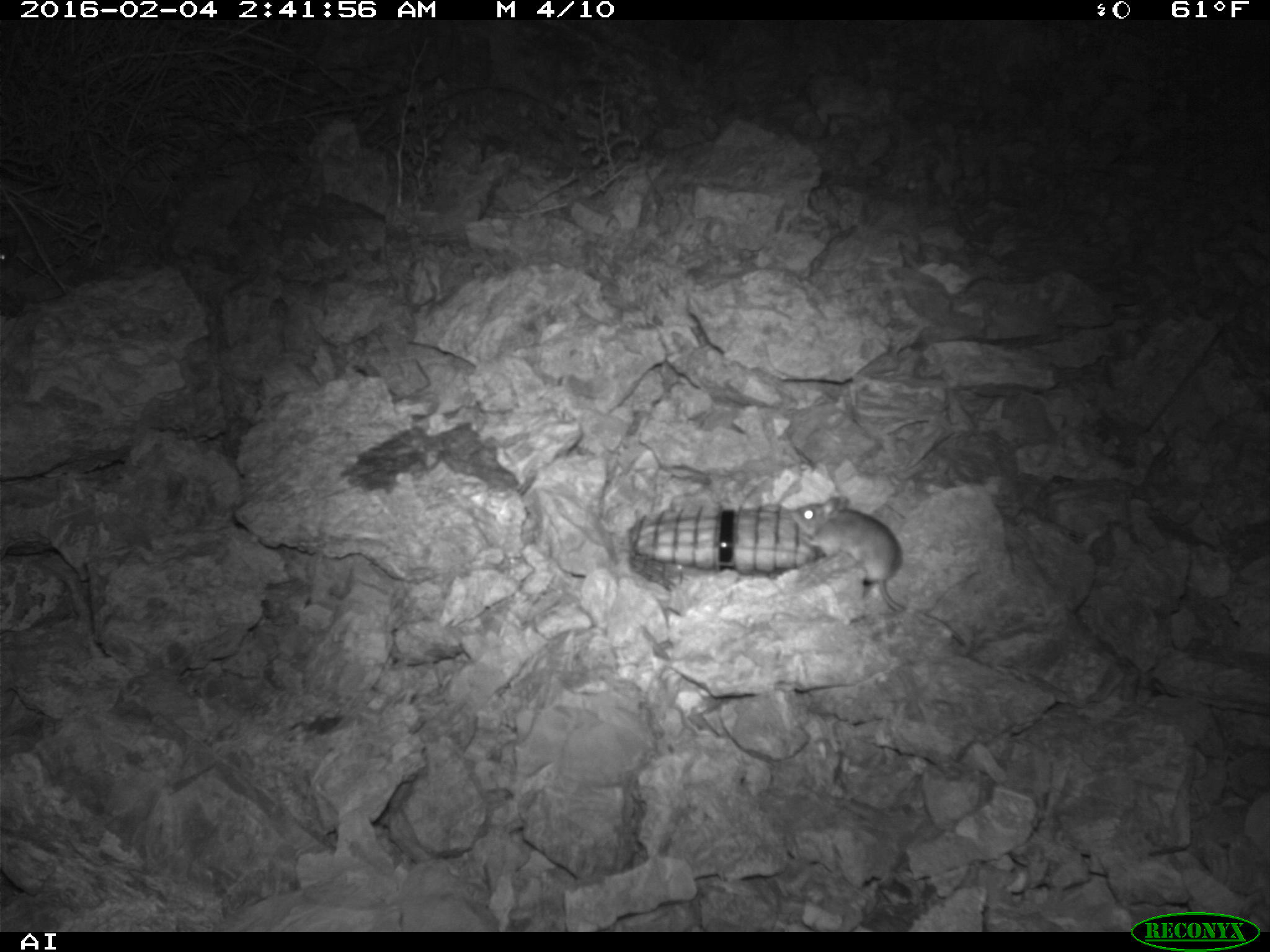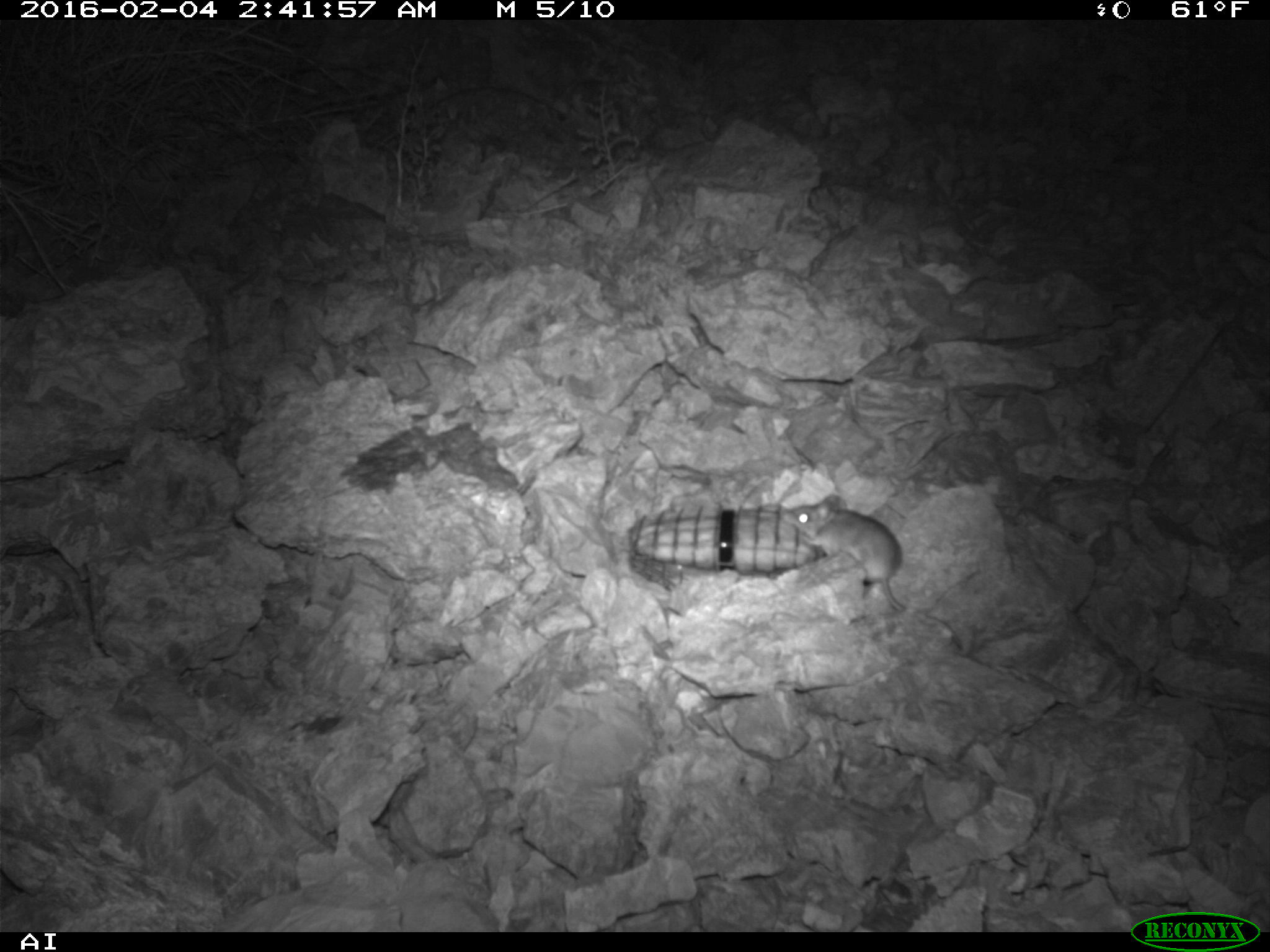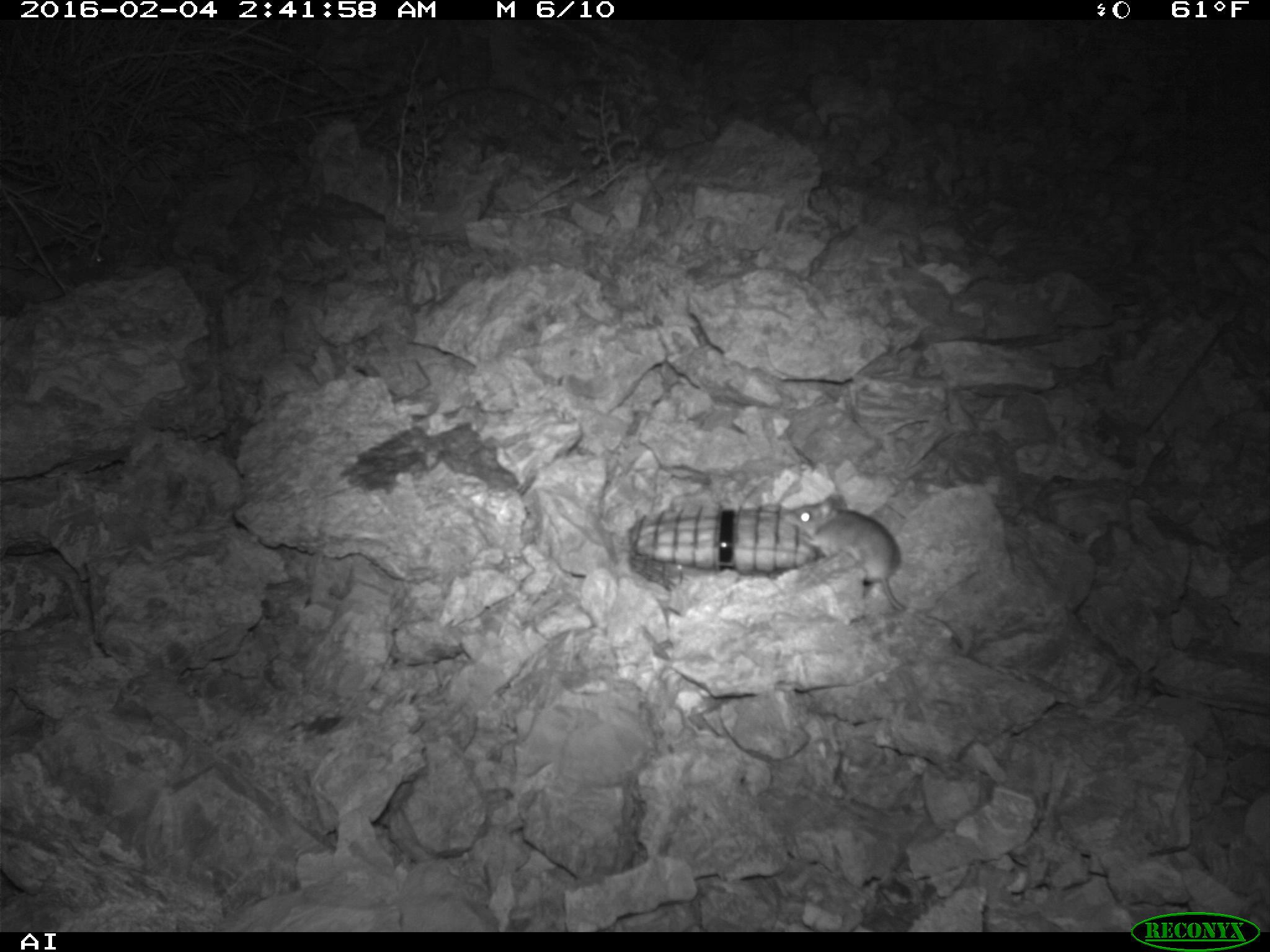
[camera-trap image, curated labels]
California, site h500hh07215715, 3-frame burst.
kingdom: Animalia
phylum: Chordata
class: Mammalia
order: Rodentia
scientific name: Rodentia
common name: rodent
Rodent (Rodentia).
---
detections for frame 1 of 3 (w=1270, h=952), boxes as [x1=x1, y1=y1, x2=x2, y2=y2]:
rodent: [x1=791, y1=497, x2=966, y2=645]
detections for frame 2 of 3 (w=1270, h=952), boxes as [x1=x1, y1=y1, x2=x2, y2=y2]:
rodent: [x1=784, y1=493, x2=908, y2=612]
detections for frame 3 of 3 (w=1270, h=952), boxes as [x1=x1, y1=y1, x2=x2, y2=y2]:
rodent: [x1=783, y1=494, x2=964, y2=648]